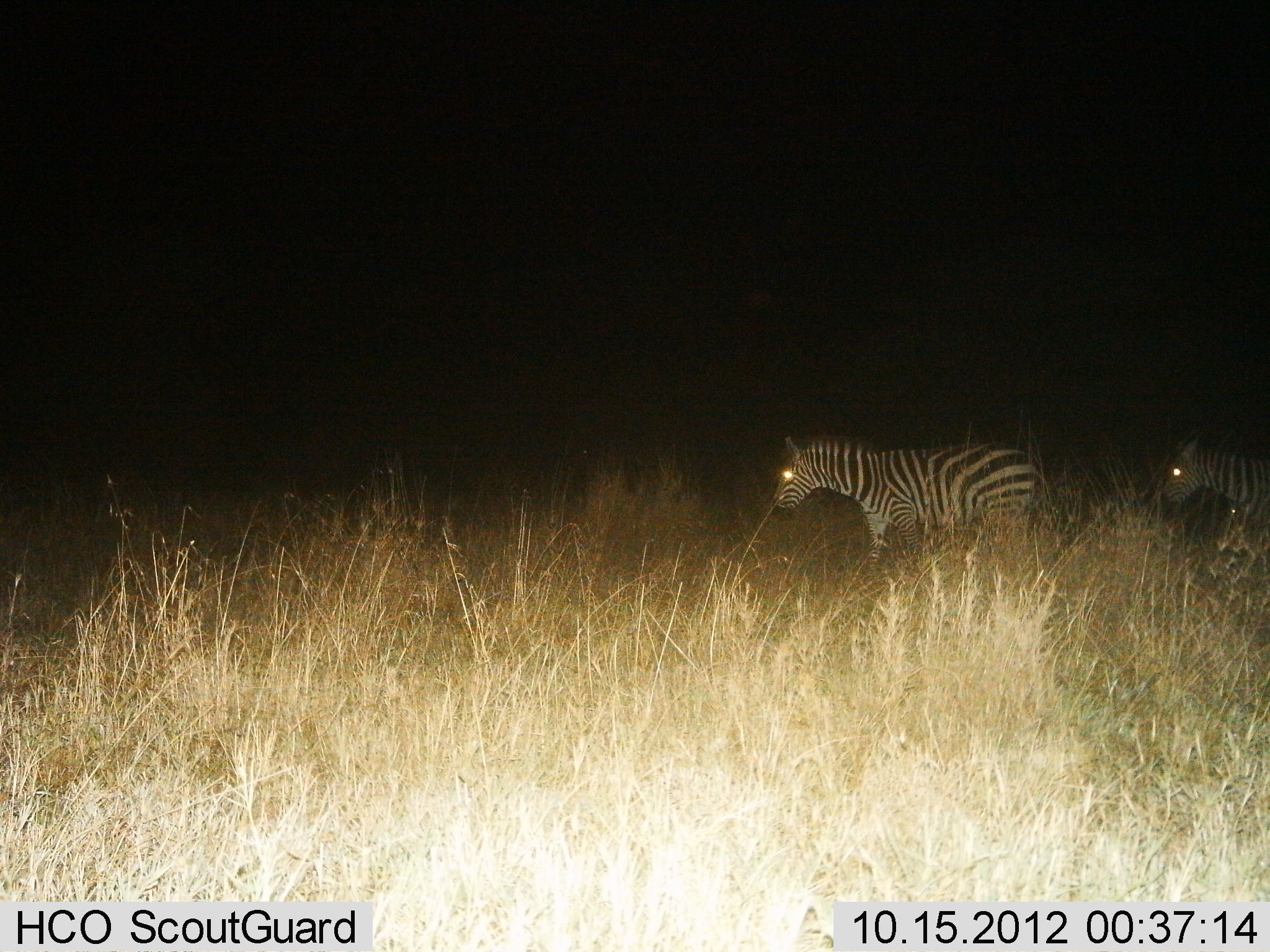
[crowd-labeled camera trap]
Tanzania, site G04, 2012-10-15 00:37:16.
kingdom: Animalia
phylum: Chordata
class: Mammalia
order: Perissodactyla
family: Equidae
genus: Equus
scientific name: Equus quagga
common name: plains zebra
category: zebra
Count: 2.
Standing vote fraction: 30%.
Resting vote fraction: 0%.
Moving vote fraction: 90%.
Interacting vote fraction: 0%.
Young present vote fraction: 0%.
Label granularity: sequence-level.